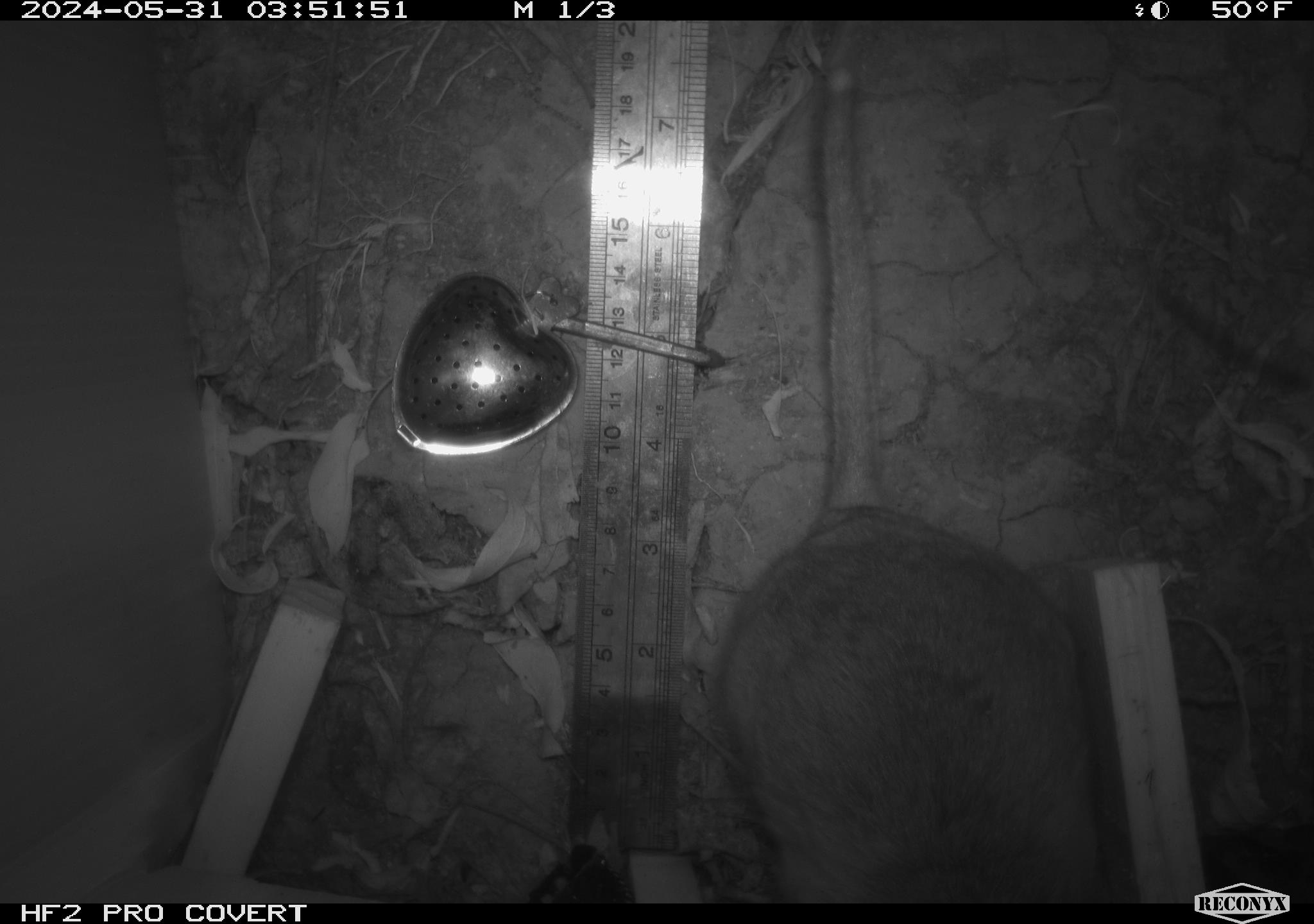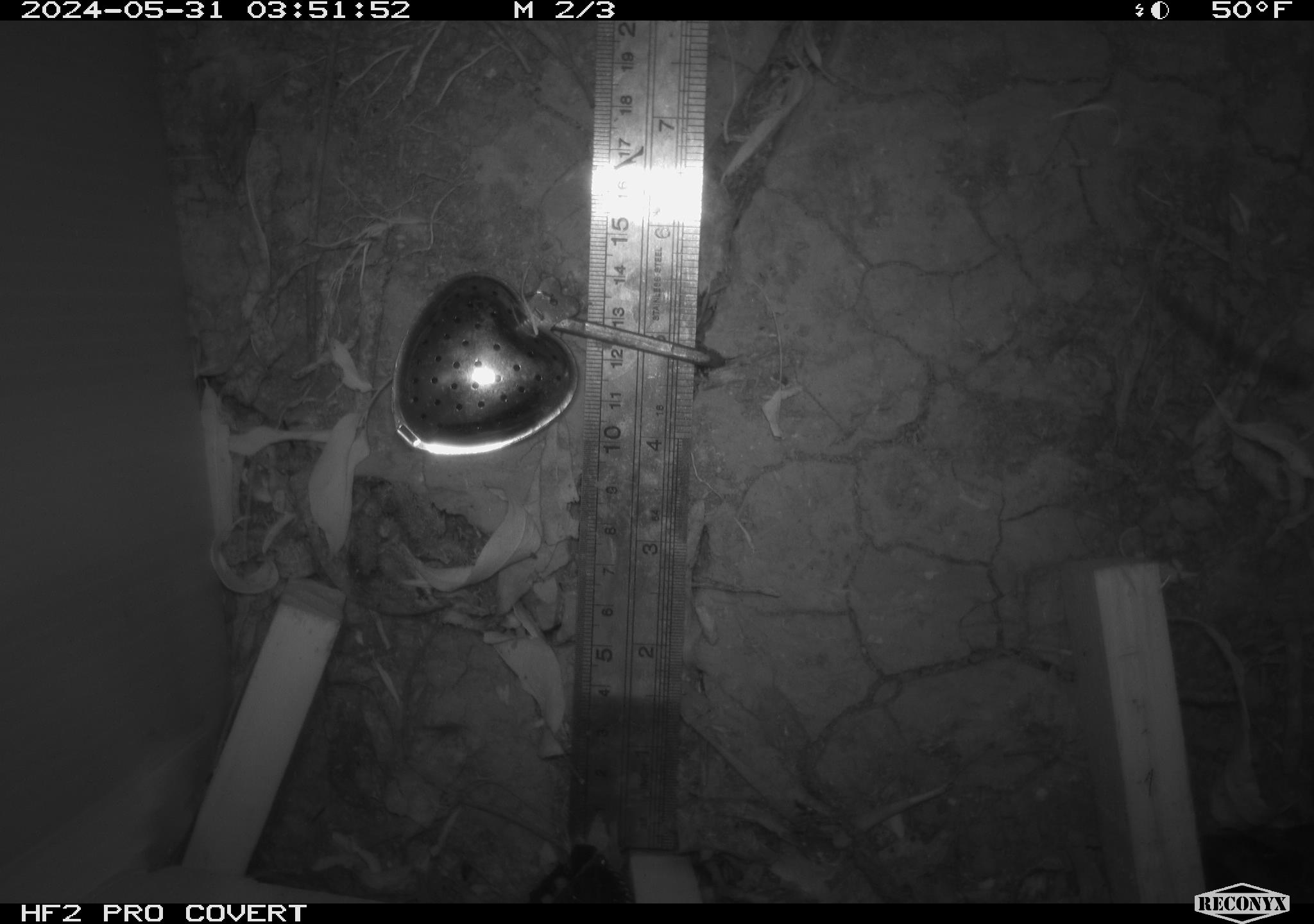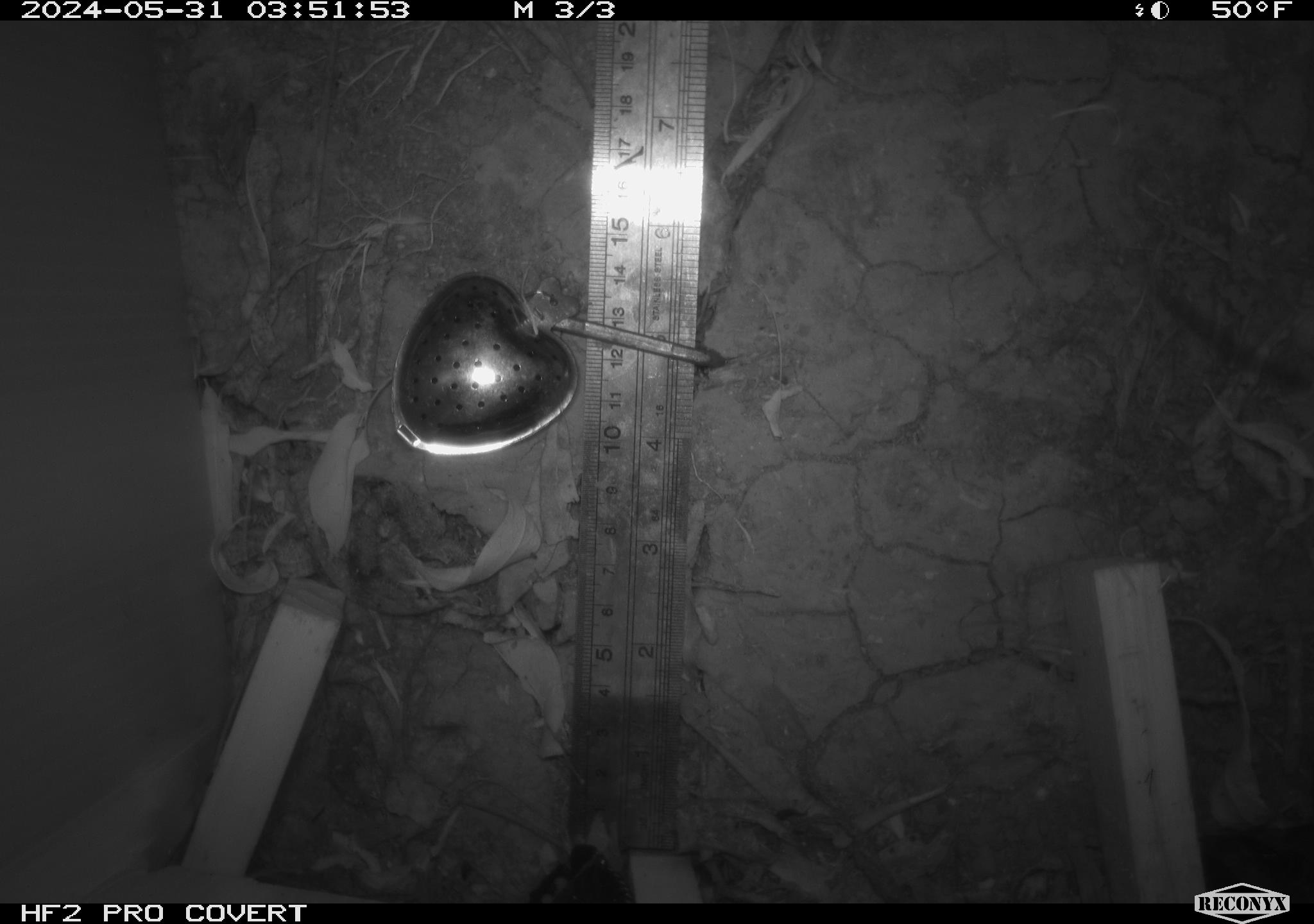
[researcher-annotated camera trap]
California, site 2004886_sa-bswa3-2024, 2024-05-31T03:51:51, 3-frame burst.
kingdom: Animalia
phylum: Chordata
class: Mammalia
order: Rodentia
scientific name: Rodentia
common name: woodrat or rat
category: woodrat or rat species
Woodrat or rat species (woodrat or rat) (Rodentia).